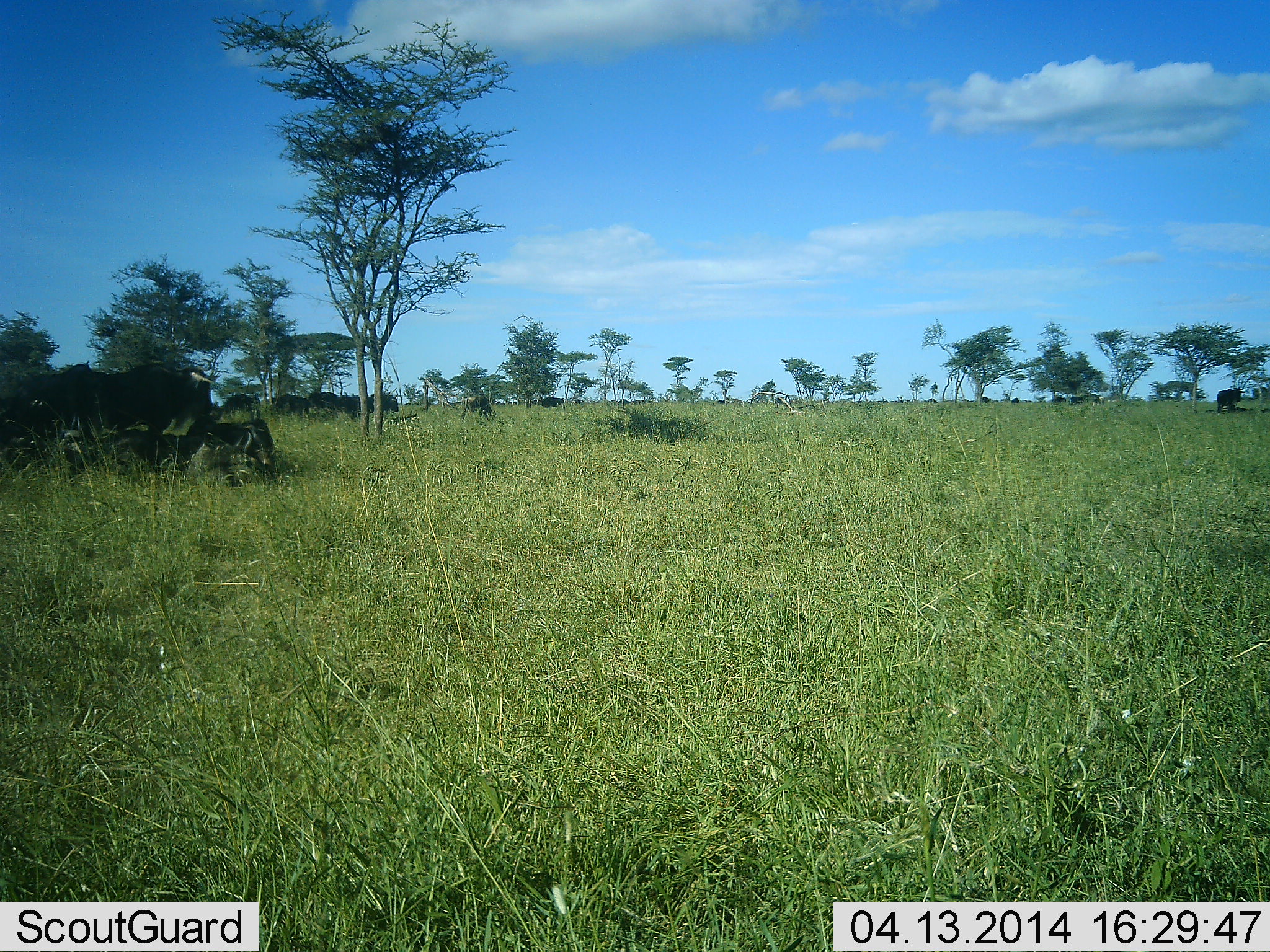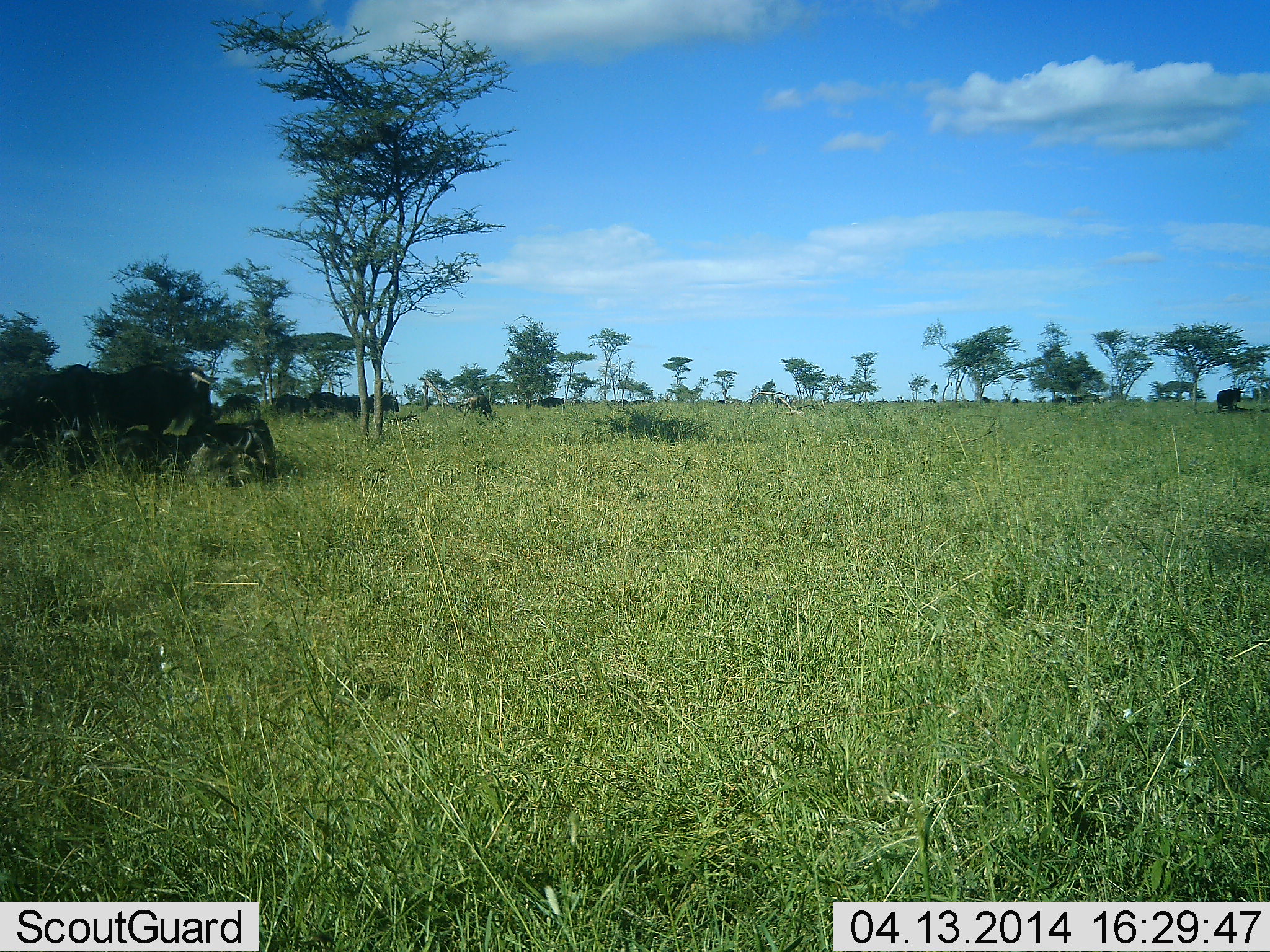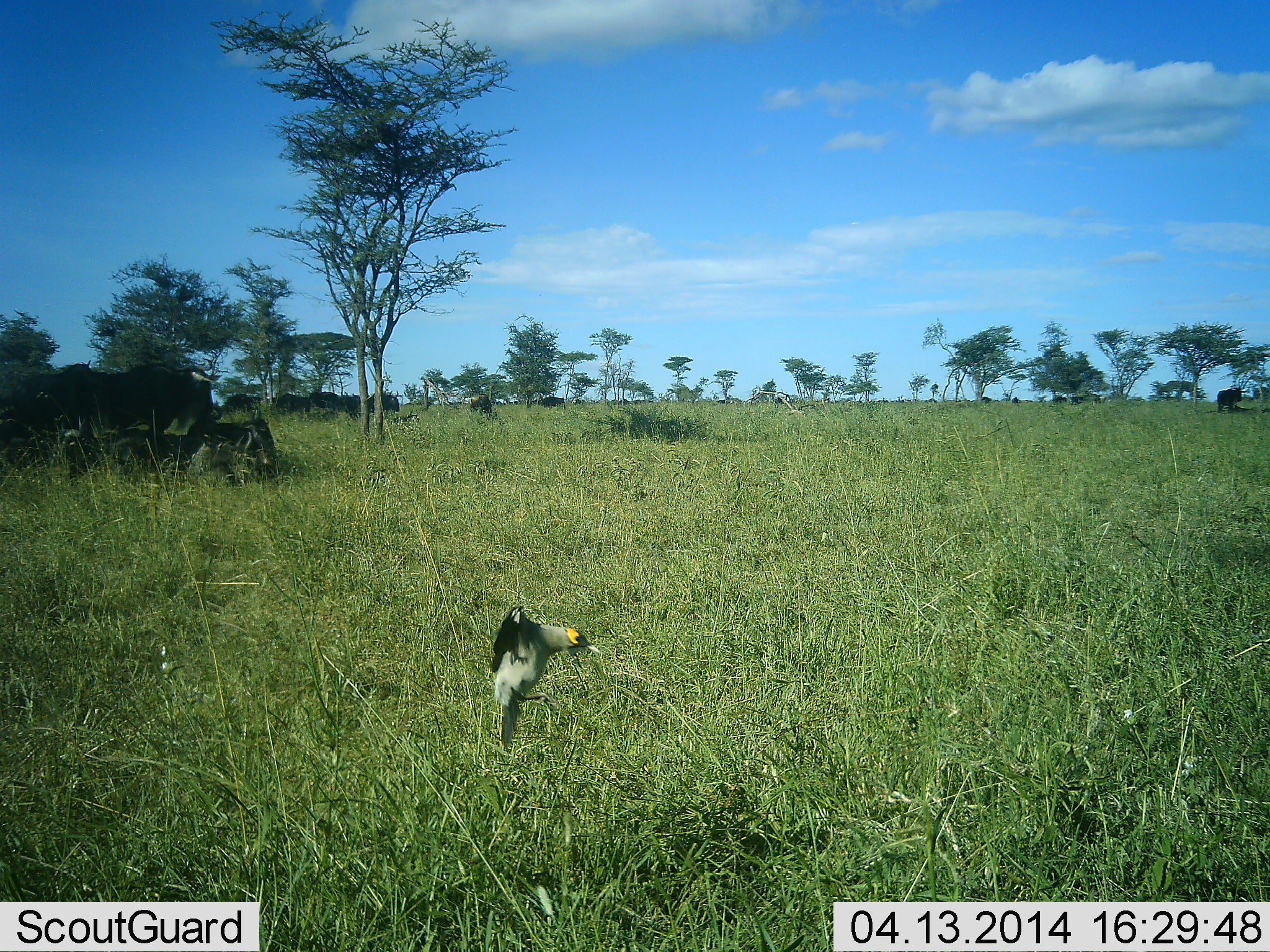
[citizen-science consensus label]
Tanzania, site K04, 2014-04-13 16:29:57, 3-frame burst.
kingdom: Animalia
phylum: Chordata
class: Aves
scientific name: Aves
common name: bird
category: otherbird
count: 1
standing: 0%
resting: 0%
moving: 100%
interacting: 0%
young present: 0%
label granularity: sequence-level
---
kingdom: Animalia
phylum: Chordata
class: Mammalia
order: Artiodactyla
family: Bovidae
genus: Connochaetes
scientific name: Connochaetes taurinus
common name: blue wildebeest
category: wildebeest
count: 11-50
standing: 82%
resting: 100%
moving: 9%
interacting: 0%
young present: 0%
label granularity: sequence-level